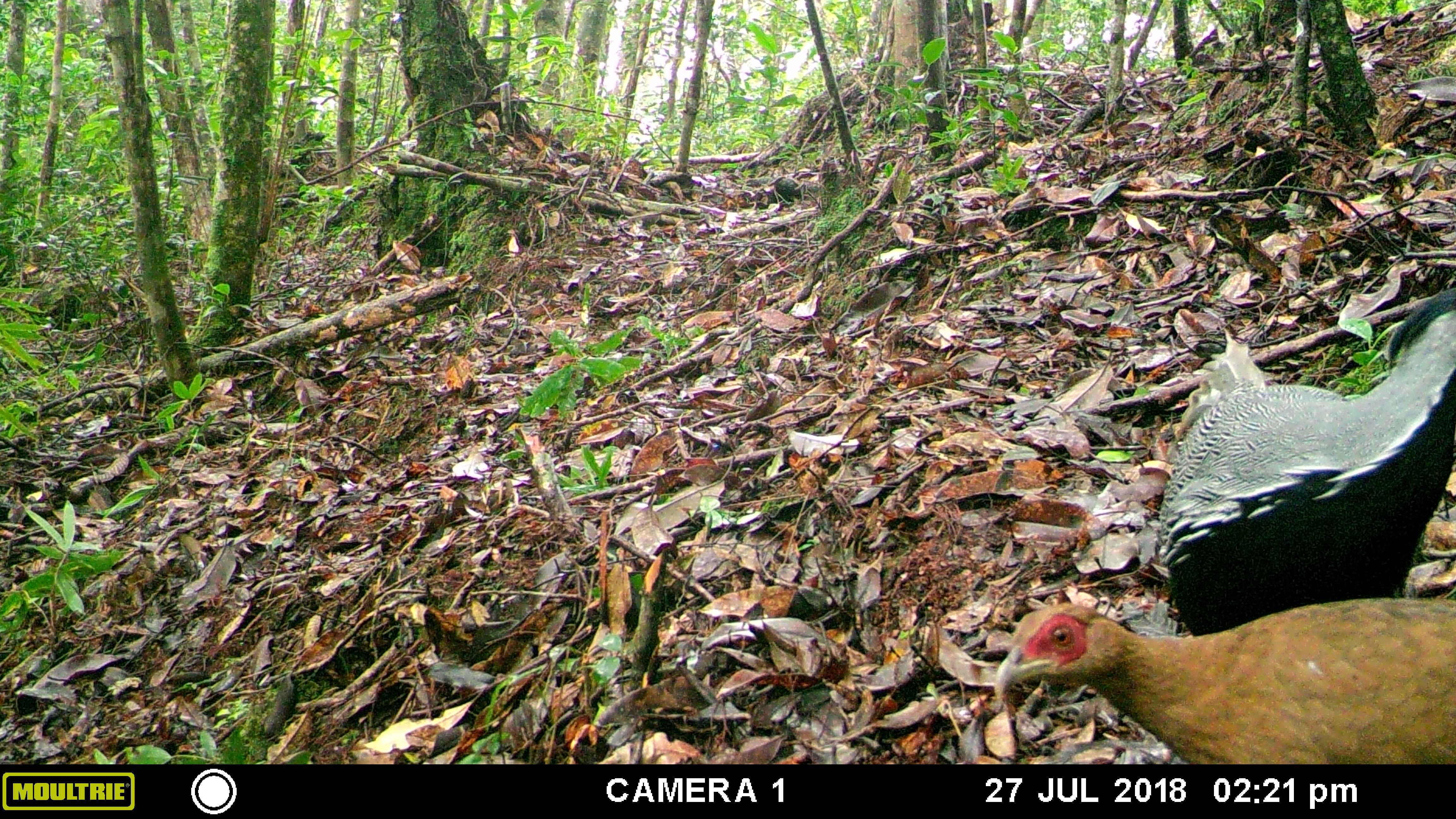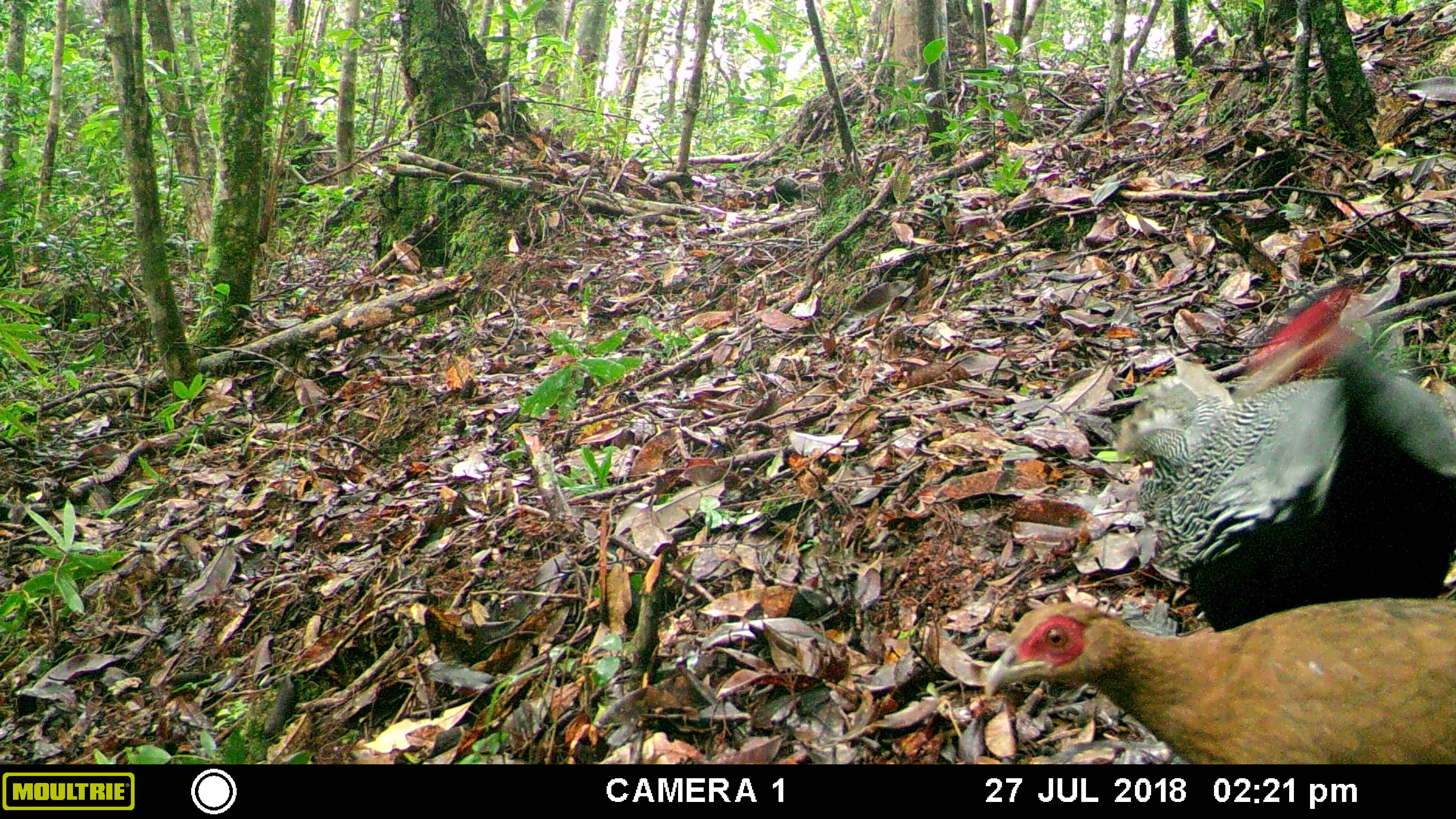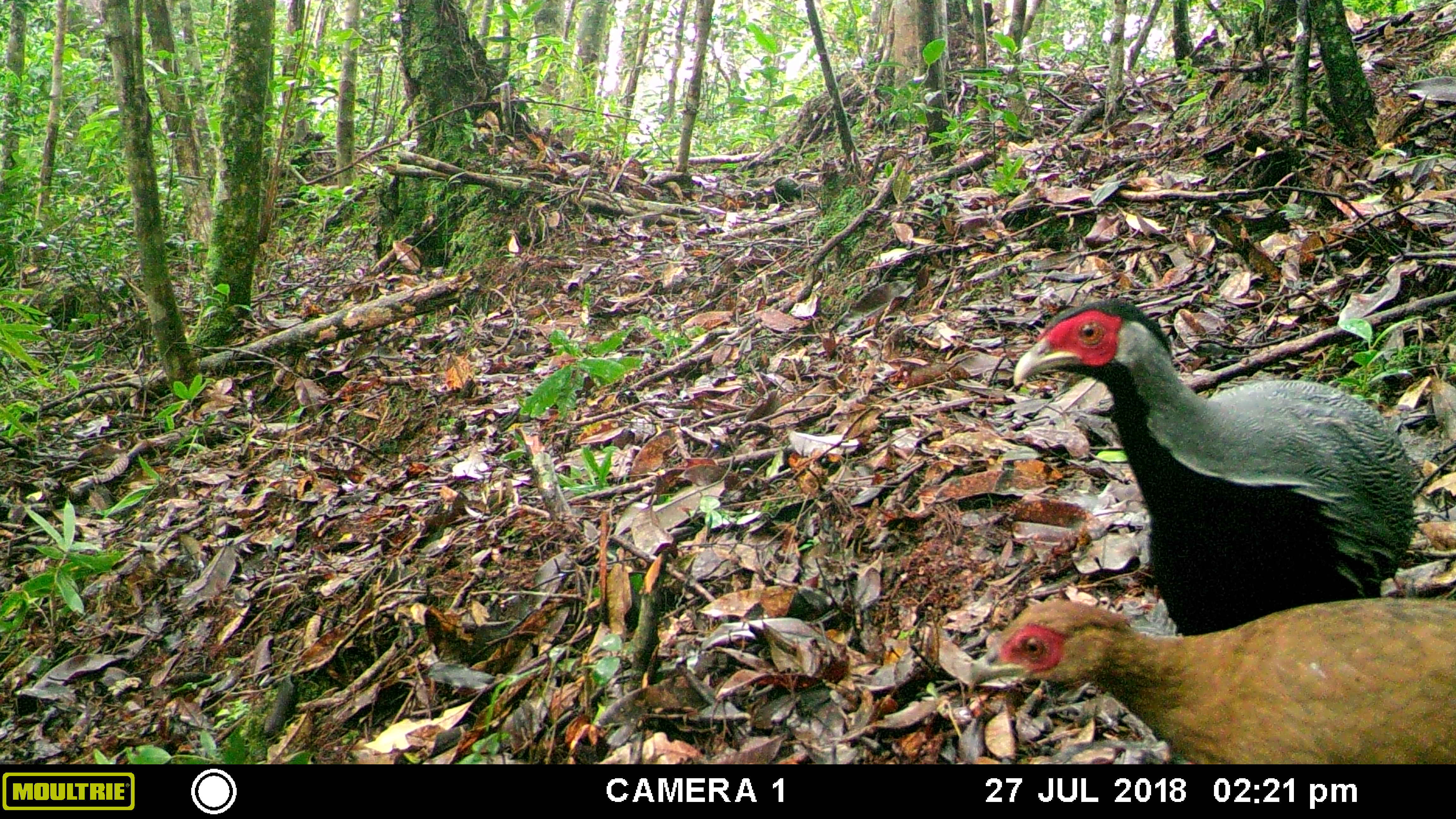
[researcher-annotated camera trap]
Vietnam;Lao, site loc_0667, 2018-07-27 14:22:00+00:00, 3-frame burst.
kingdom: Animalia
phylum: Chordata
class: Aves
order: Galliformes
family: Phasianidae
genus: Lophura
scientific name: Lophura nycthemera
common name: silver pheasant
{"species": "silver pheasant (Lophura nycthemera)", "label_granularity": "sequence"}